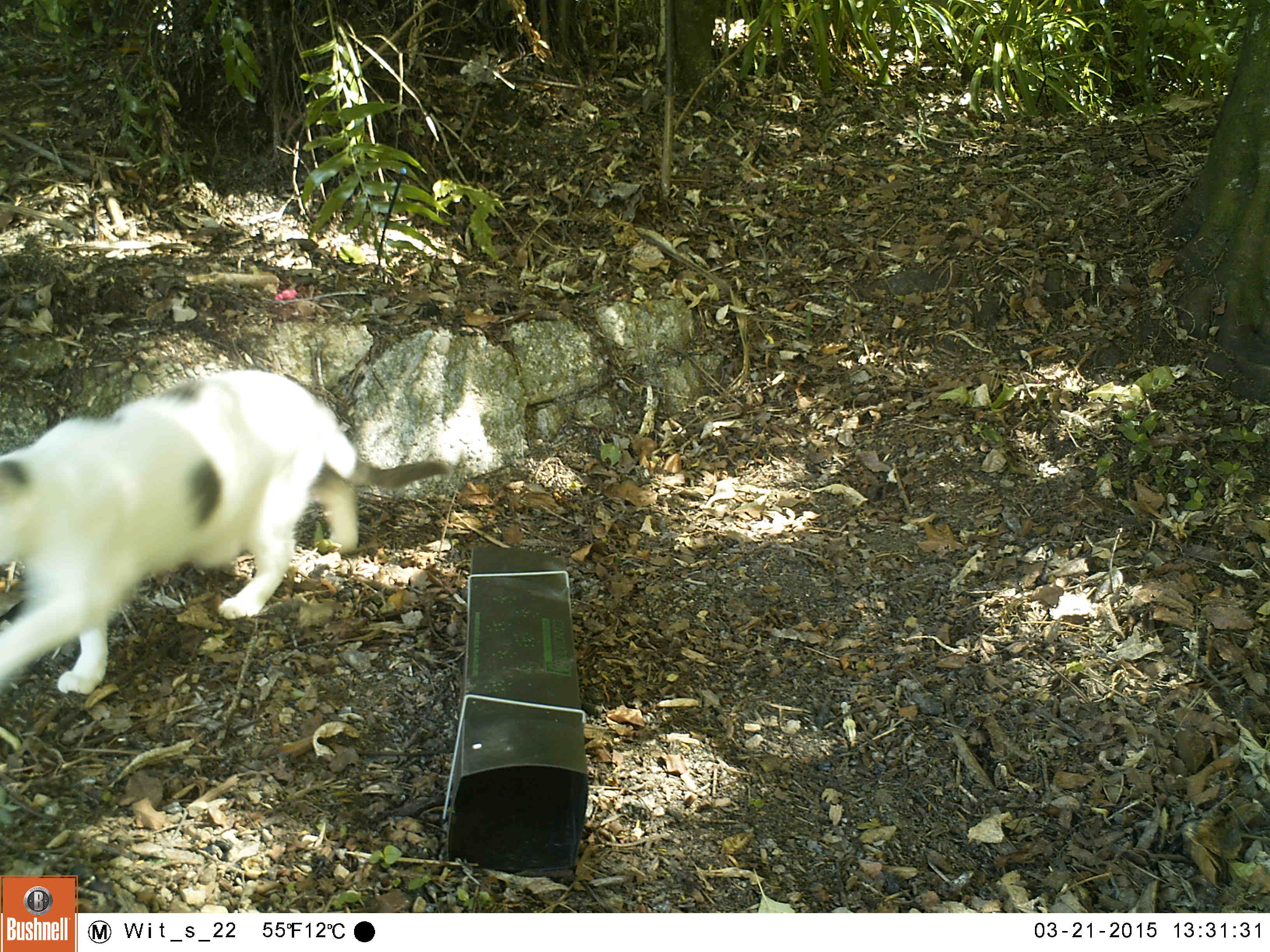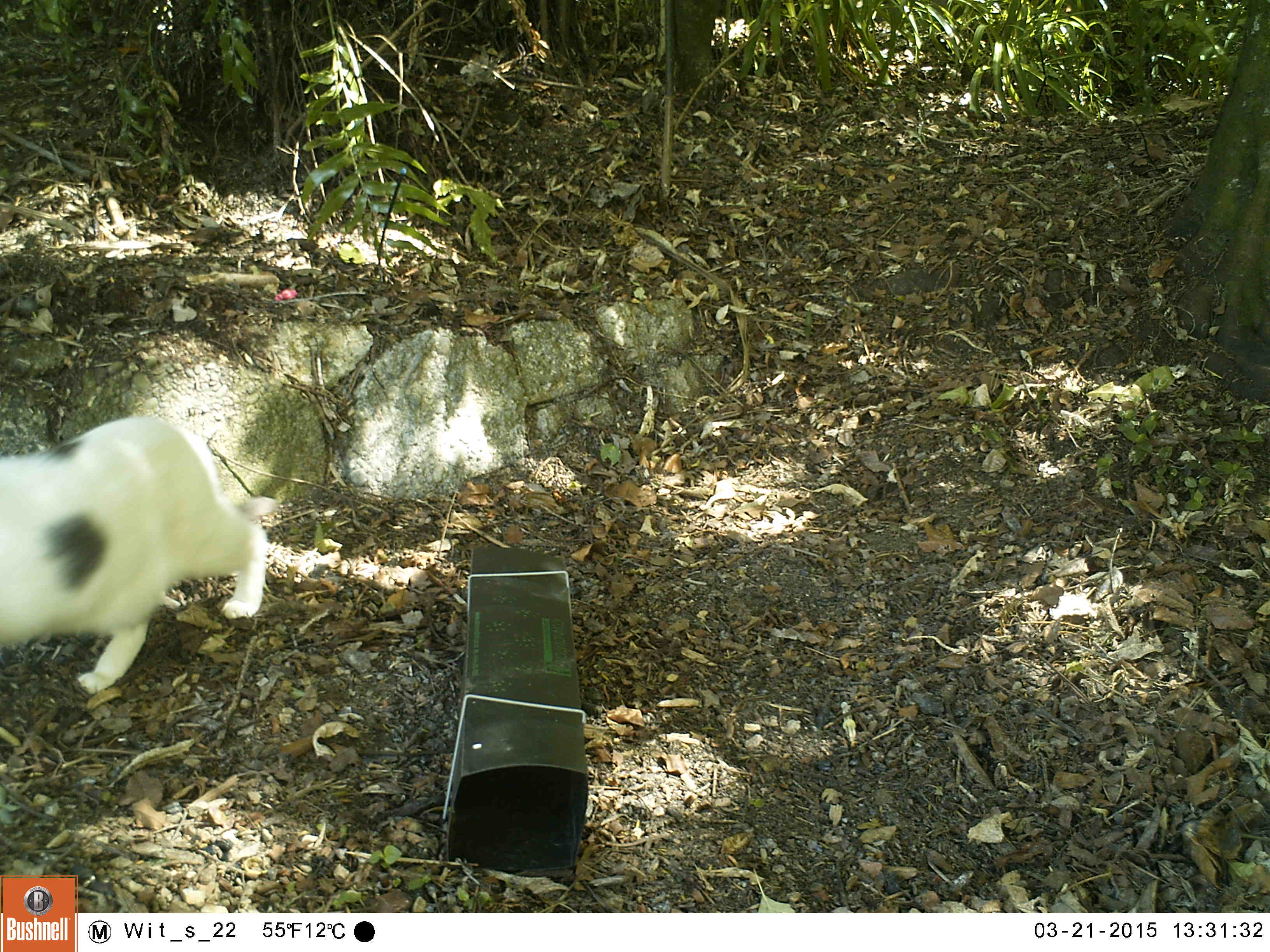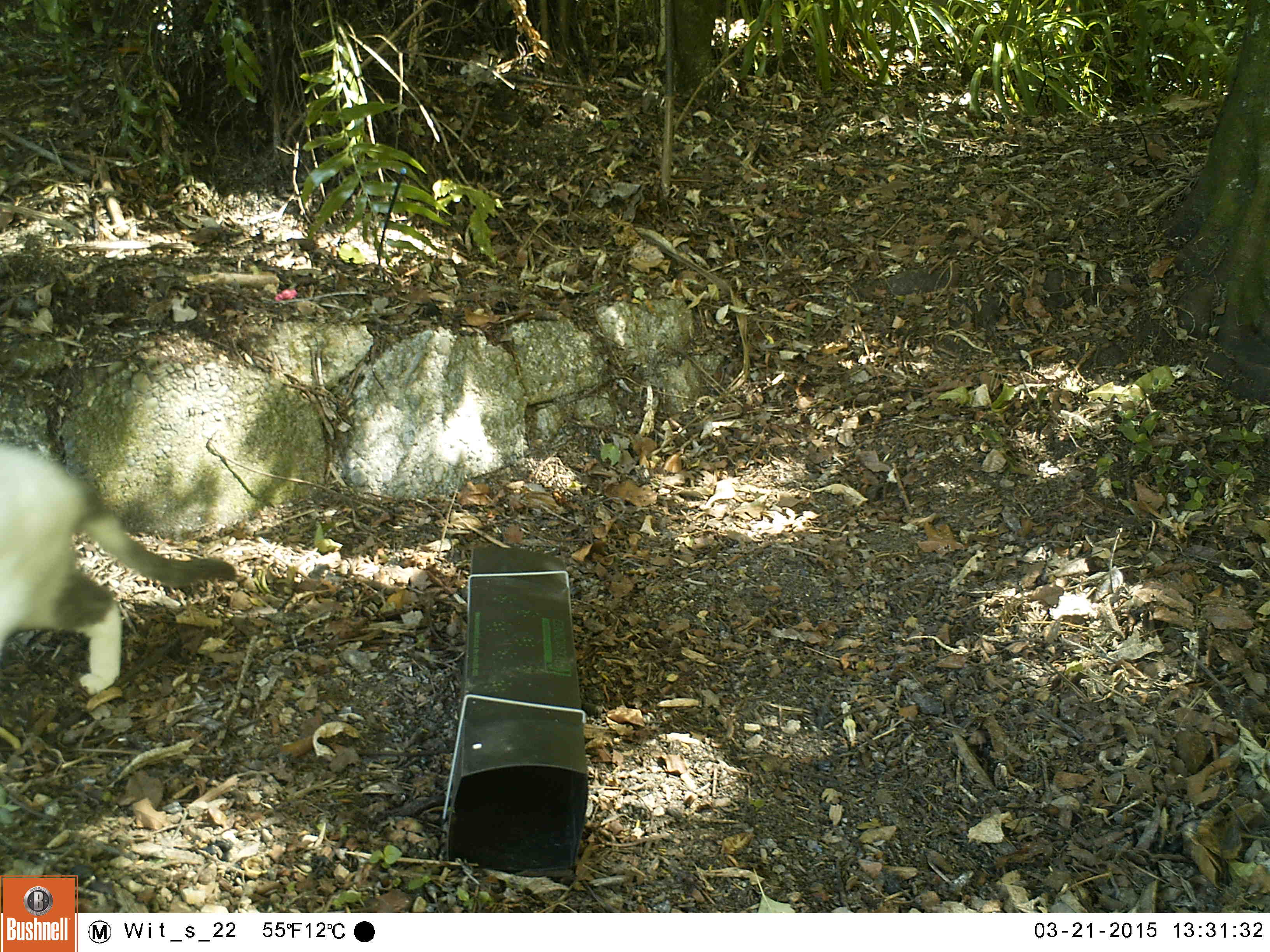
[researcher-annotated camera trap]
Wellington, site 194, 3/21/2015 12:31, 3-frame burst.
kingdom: Animalia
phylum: Chordata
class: Mammalia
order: Carnivora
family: Felidae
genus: Felis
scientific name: Felis catus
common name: cat